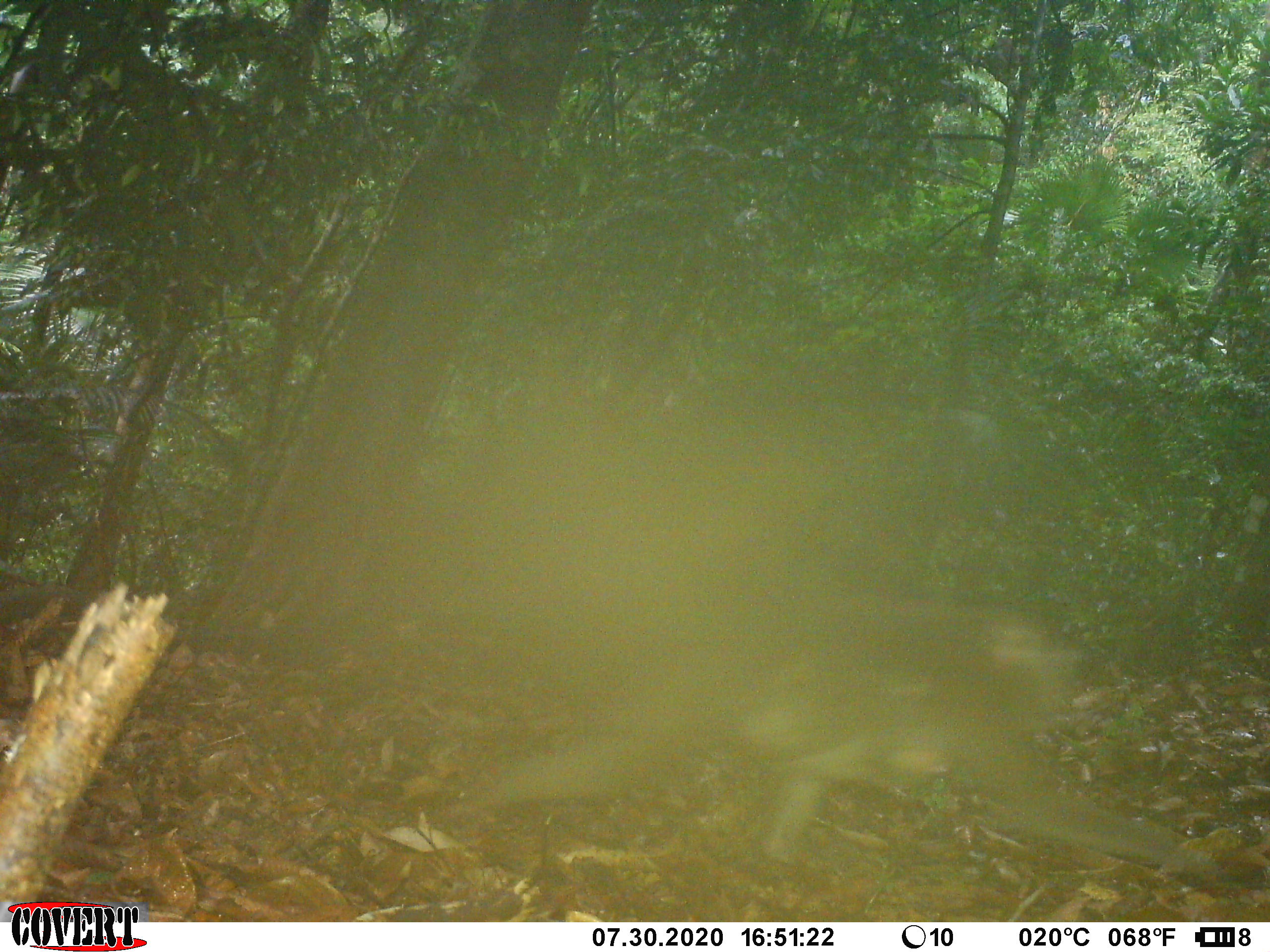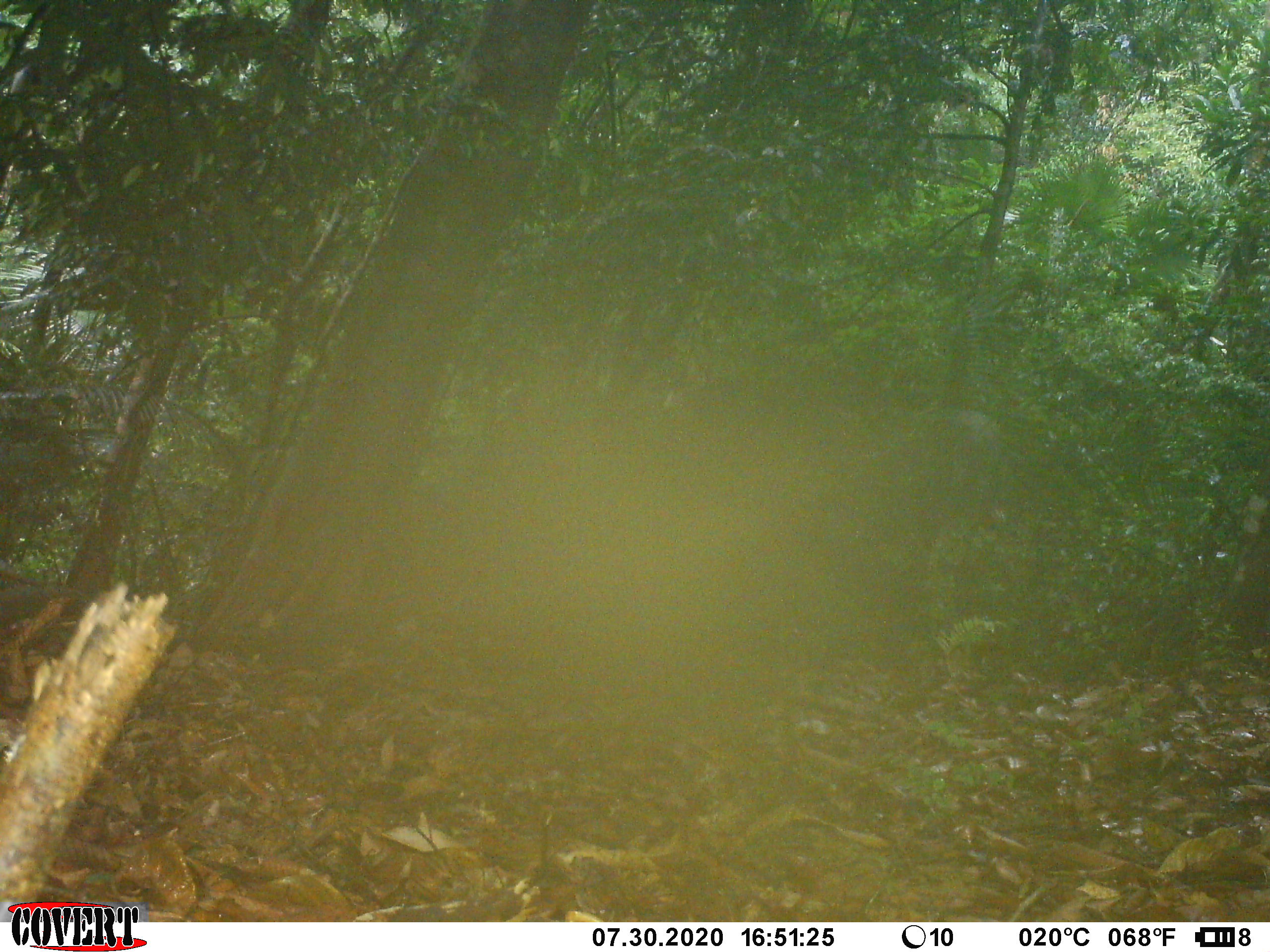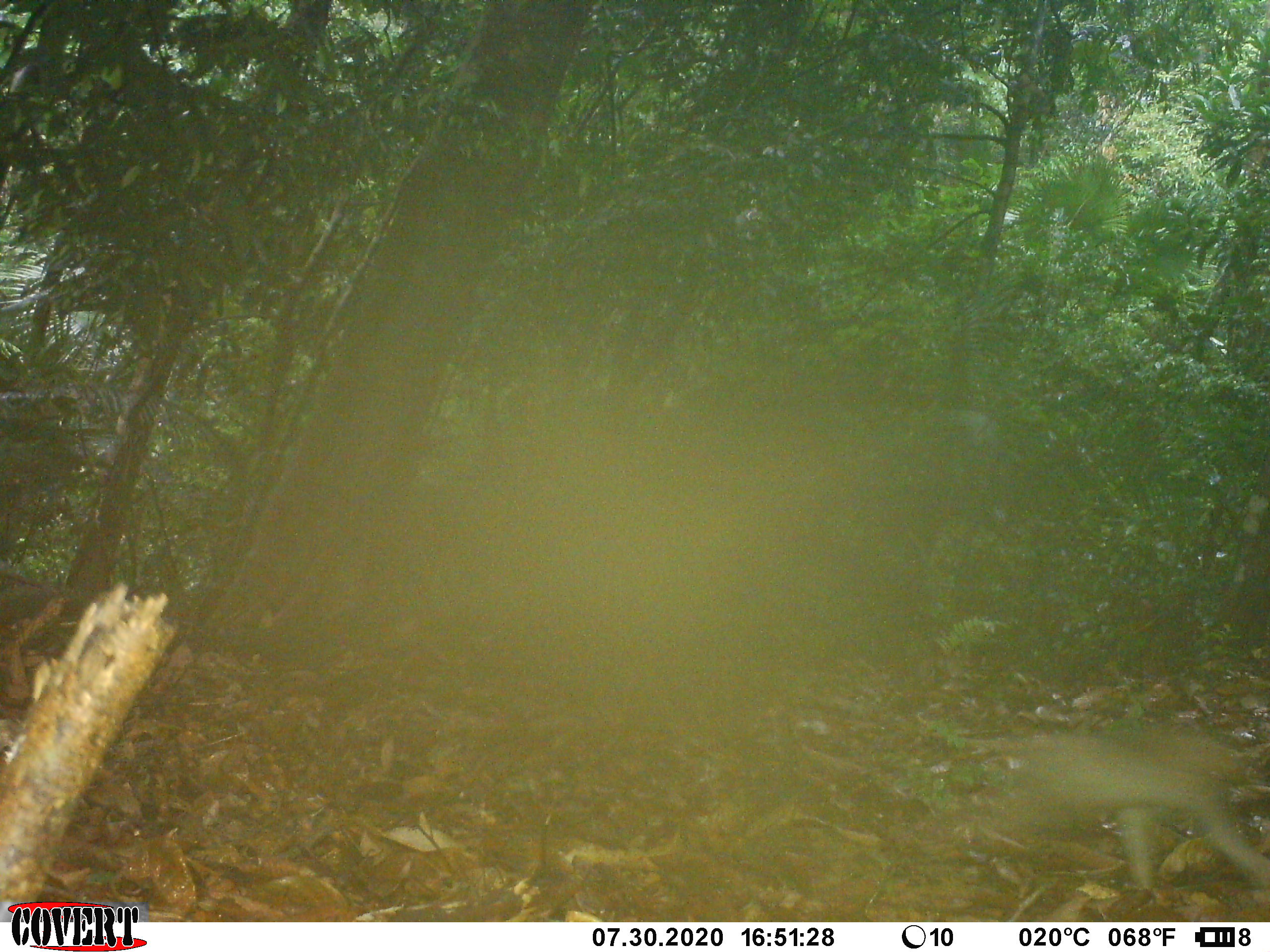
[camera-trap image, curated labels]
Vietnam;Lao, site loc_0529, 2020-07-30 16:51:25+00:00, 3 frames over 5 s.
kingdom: Animalia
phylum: Chordata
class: Mammalia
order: Primates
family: Cercopithecidae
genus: Macaca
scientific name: Macaca nemestrina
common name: pig-tailed macaque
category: pig tailed macaque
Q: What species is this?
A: Pig tailed macaque (pig-tailed macaque) (Macaca nemestrina).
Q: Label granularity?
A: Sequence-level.